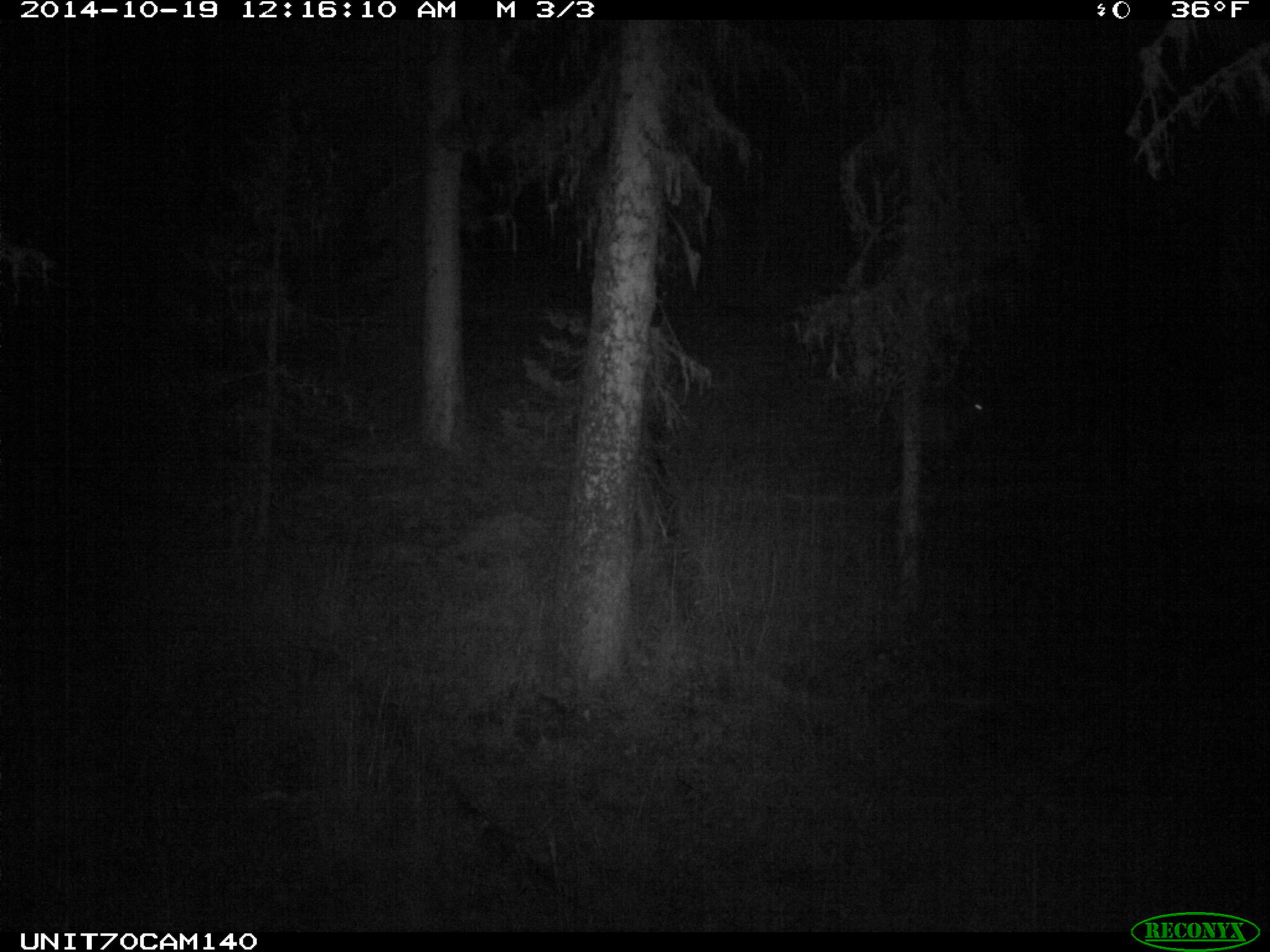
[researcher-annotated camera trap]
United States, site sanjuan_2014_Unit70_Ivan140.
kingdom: Animalia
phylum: Chordata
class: Mammalia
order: Artiodactyla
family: Cervidae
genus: Cervus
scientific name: Cervus elaphus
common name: red deer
Cervus elaphus (red deer).